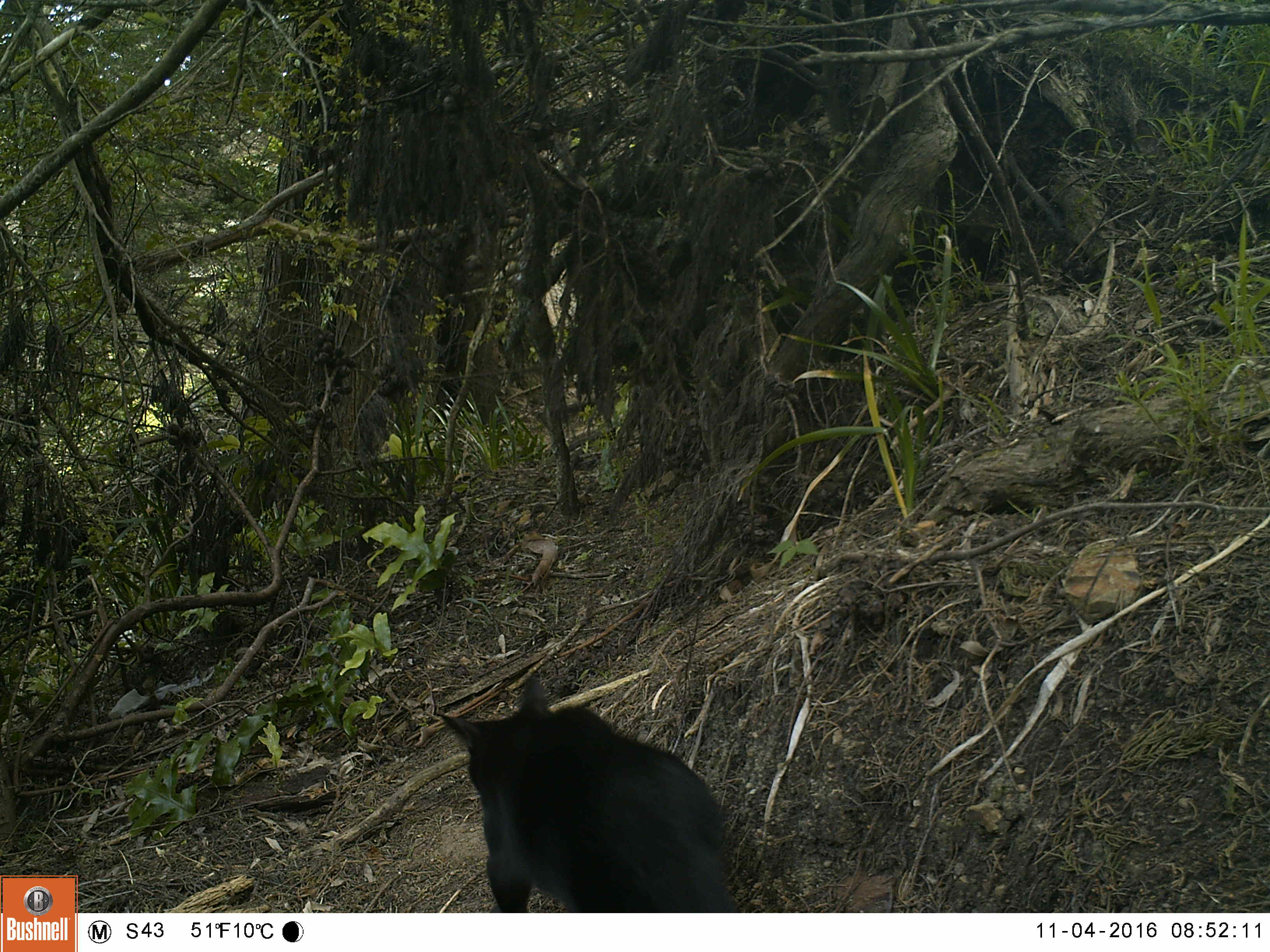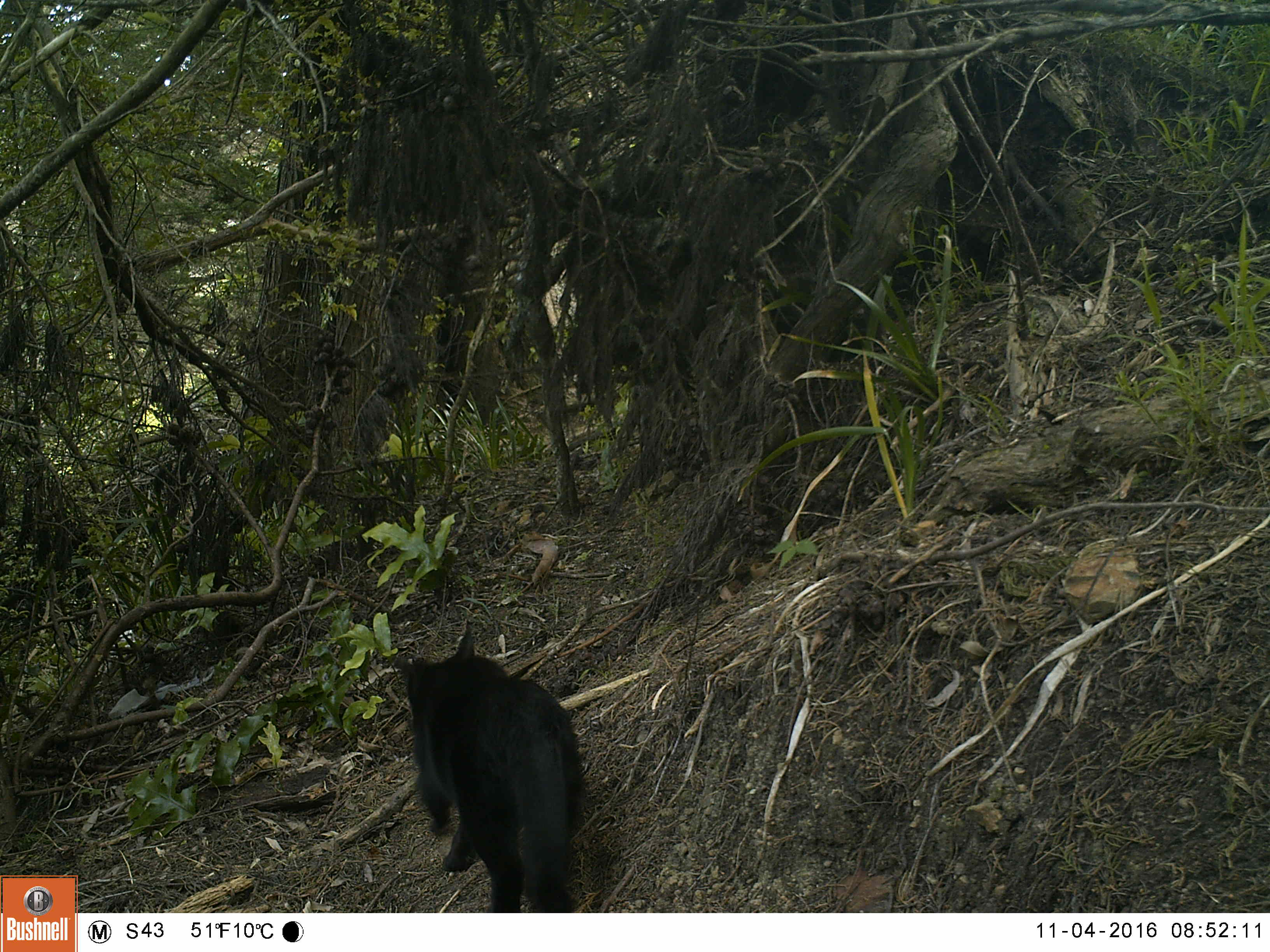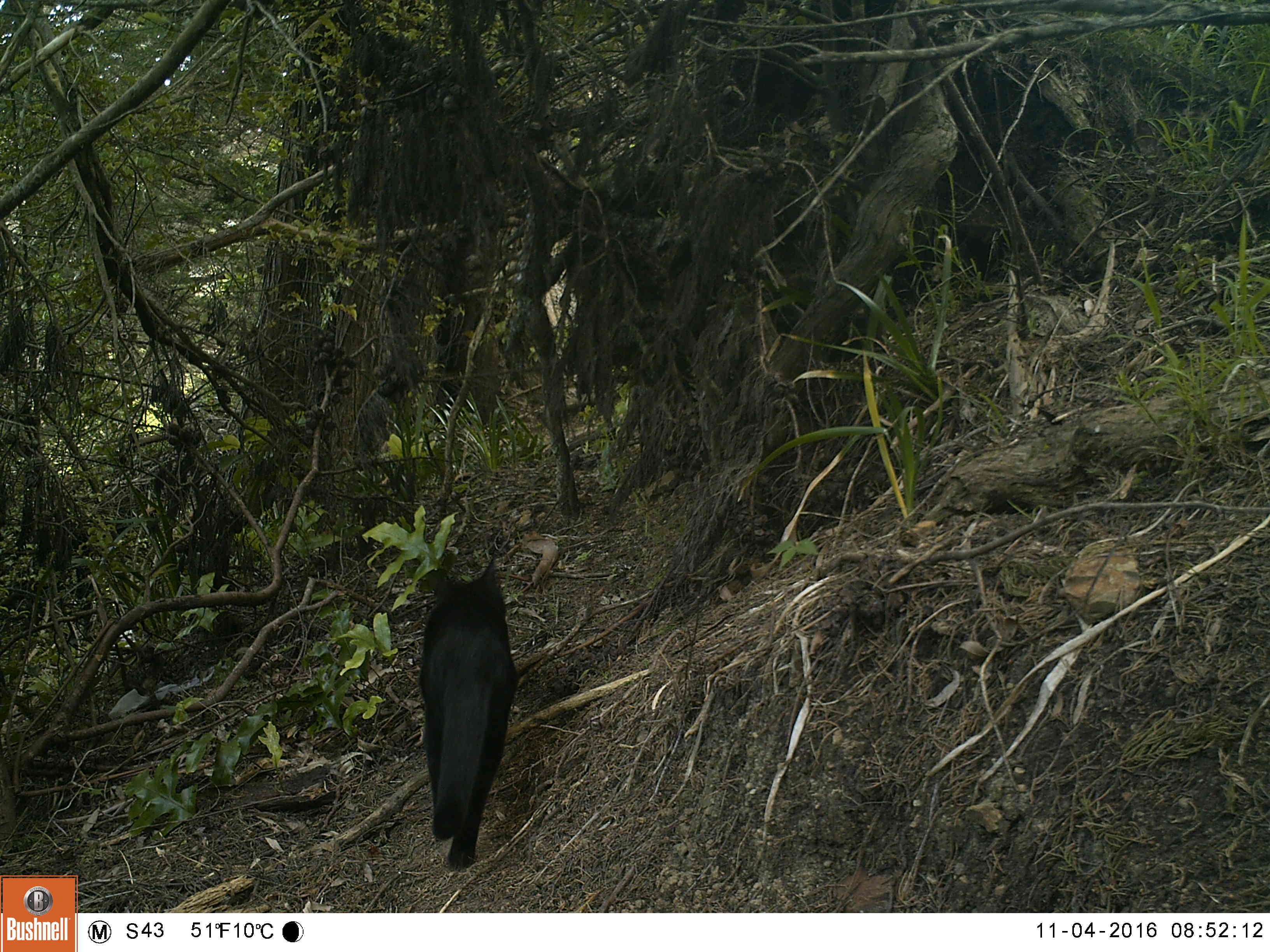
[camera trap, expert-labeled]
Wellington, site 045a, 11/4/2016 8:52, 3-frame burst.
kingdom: Animalia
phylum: Chordata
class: Mammalia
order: Carnivora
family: Felidae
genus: Felis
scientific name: Felis catus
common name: cat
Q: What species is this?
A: Cat (Felis catus).